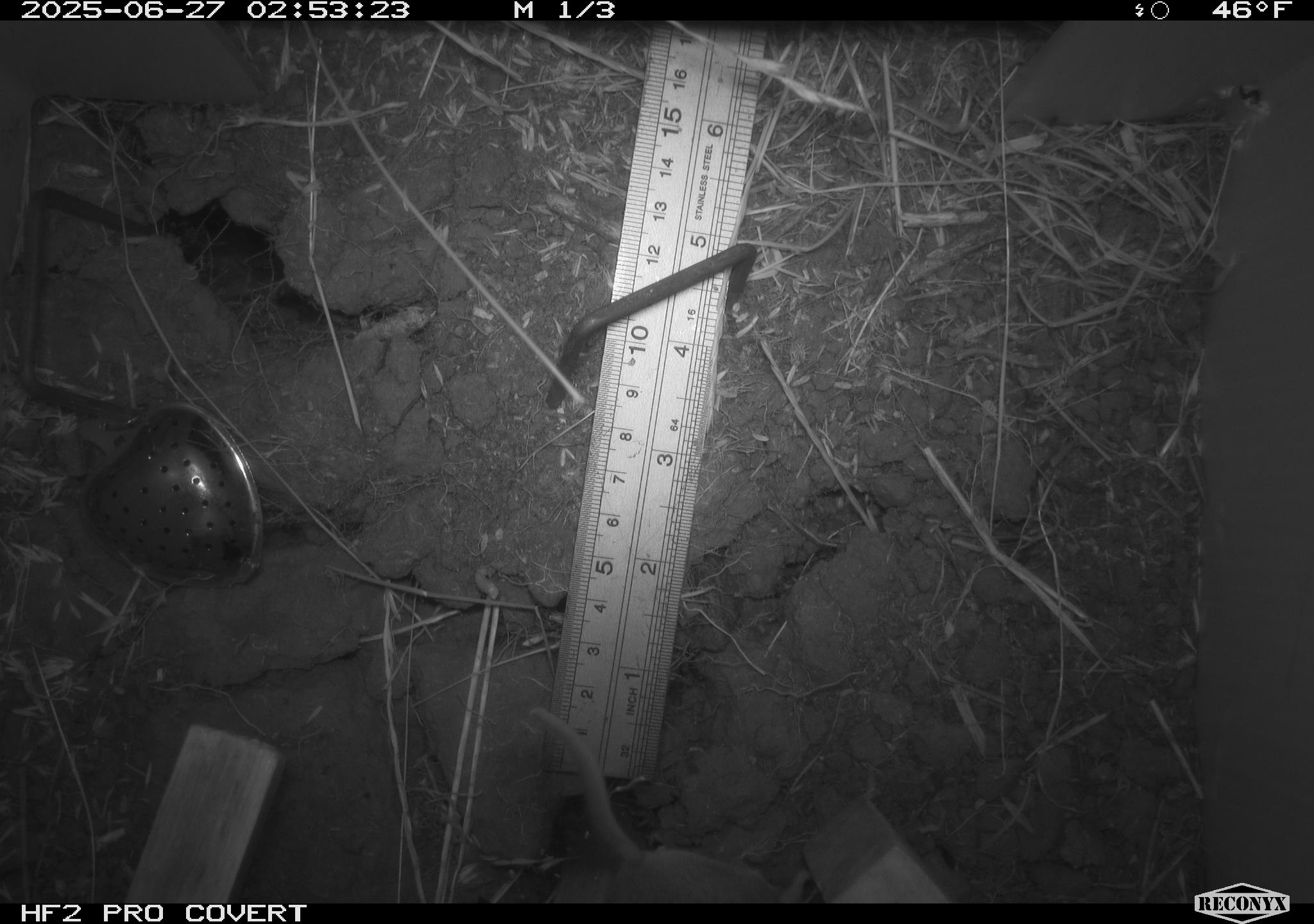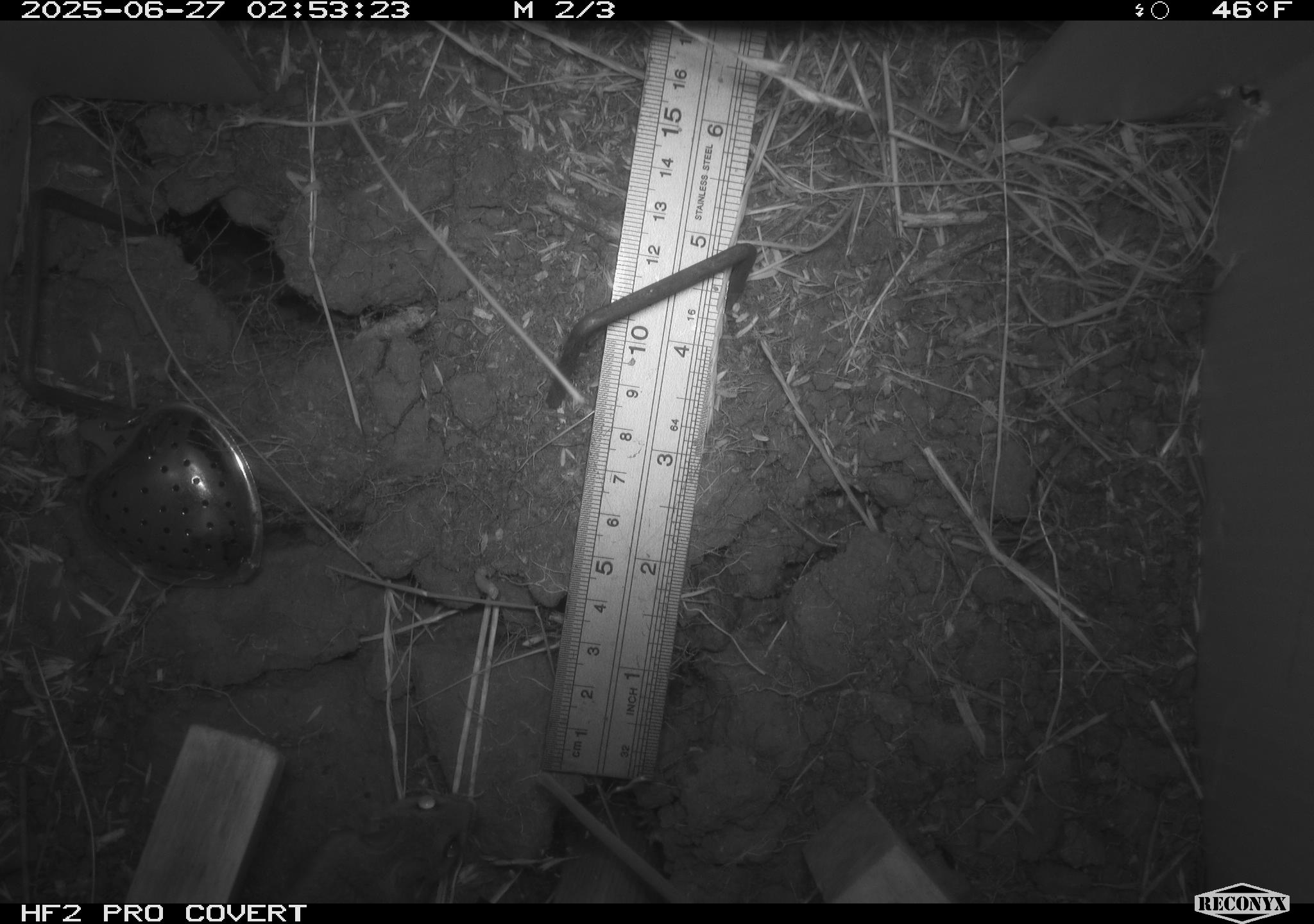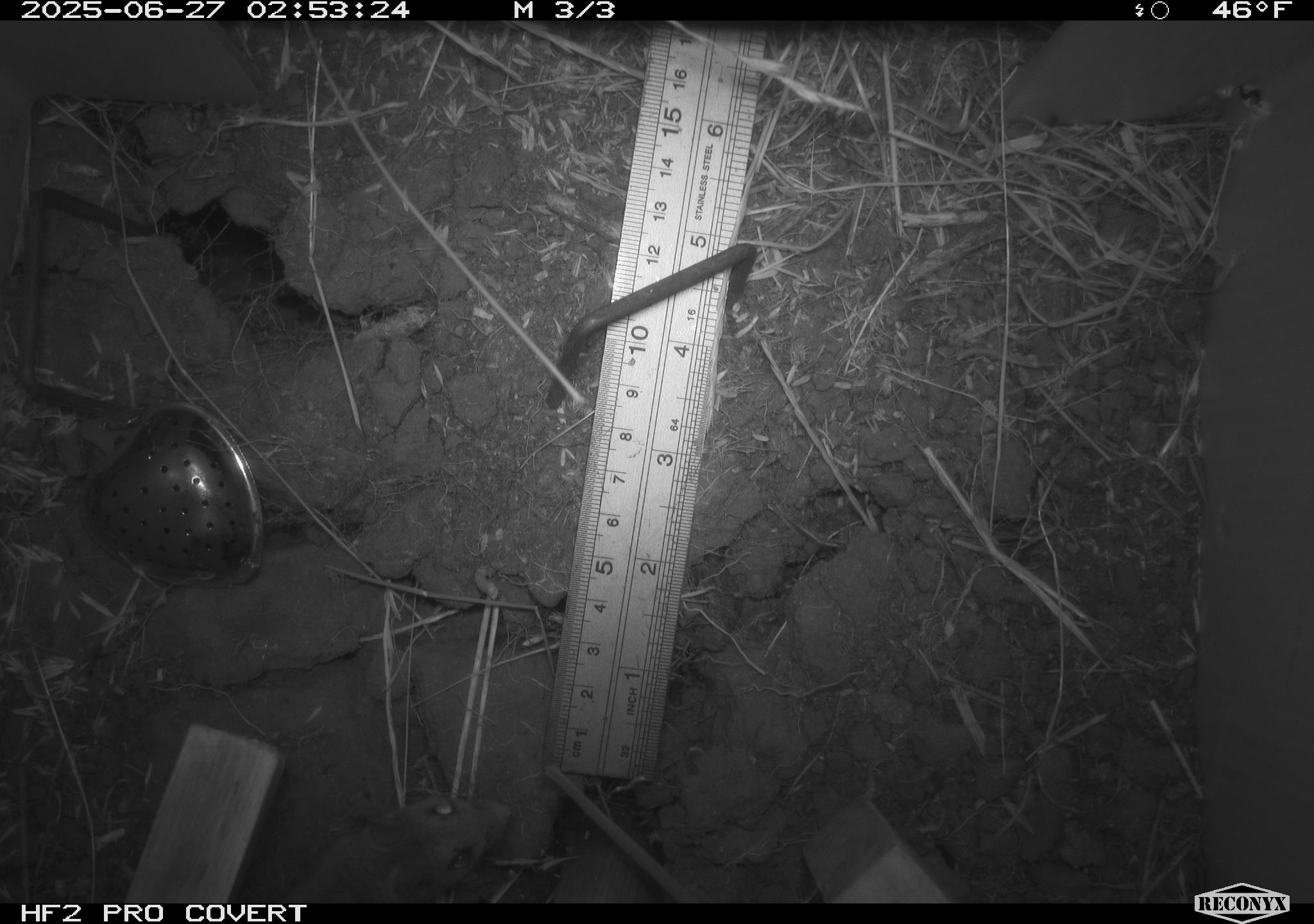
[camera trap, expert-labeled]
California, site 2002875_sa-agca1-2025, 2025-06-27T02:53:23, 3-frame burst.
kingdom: Animalia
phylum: Chordata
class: Mammalia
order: Rodentia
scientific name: Rodentia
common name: rodent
Rodent (Rodentia).